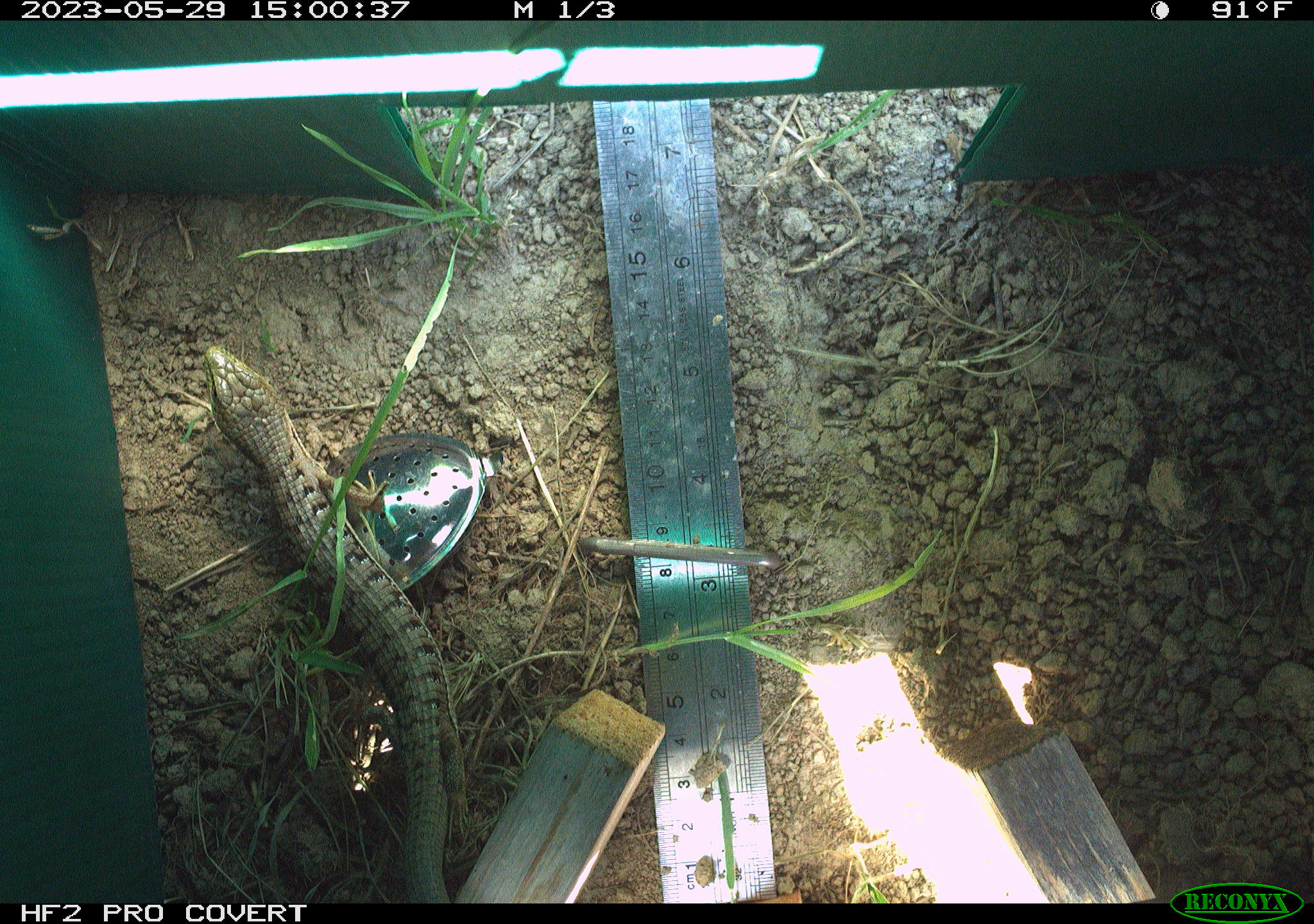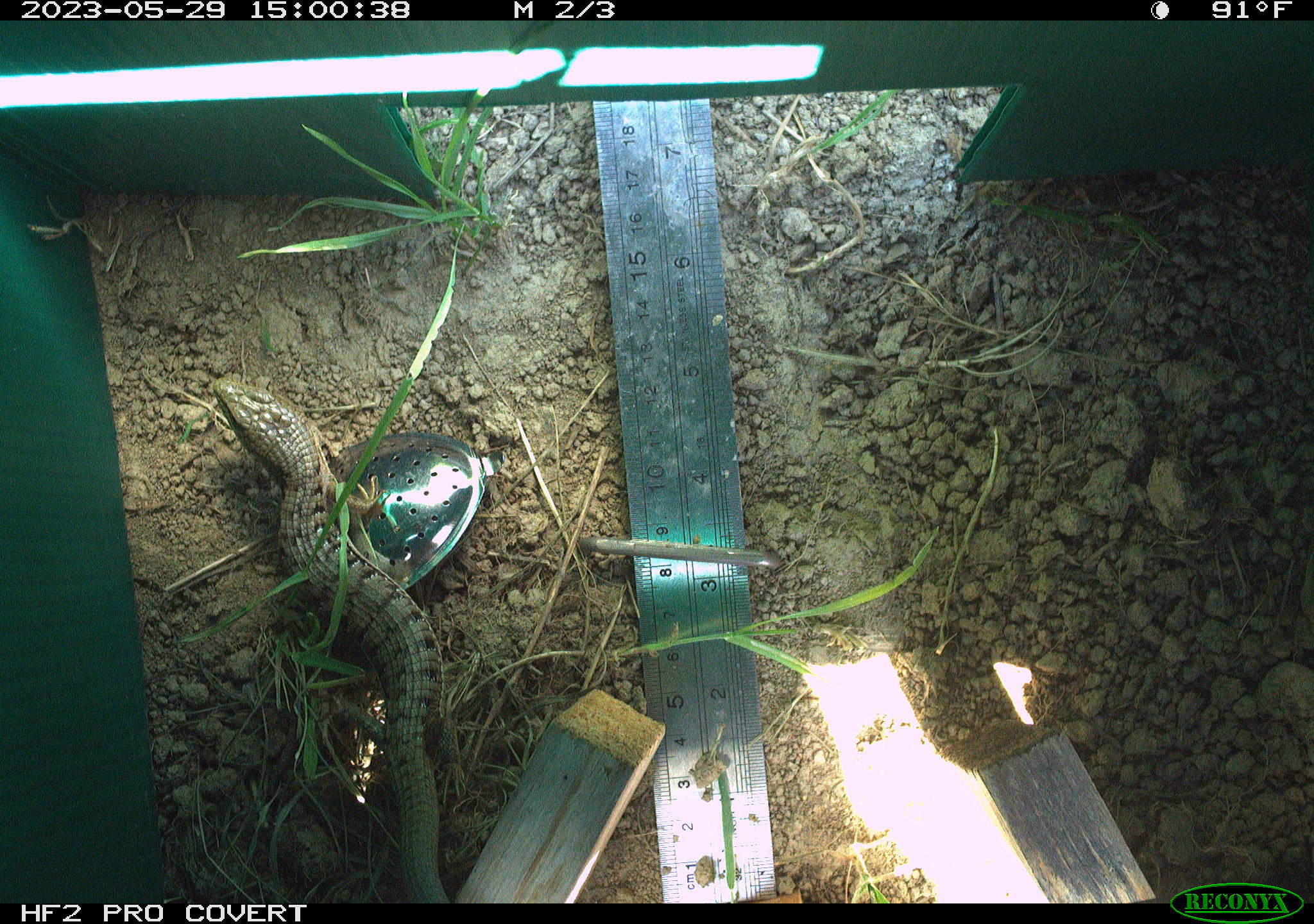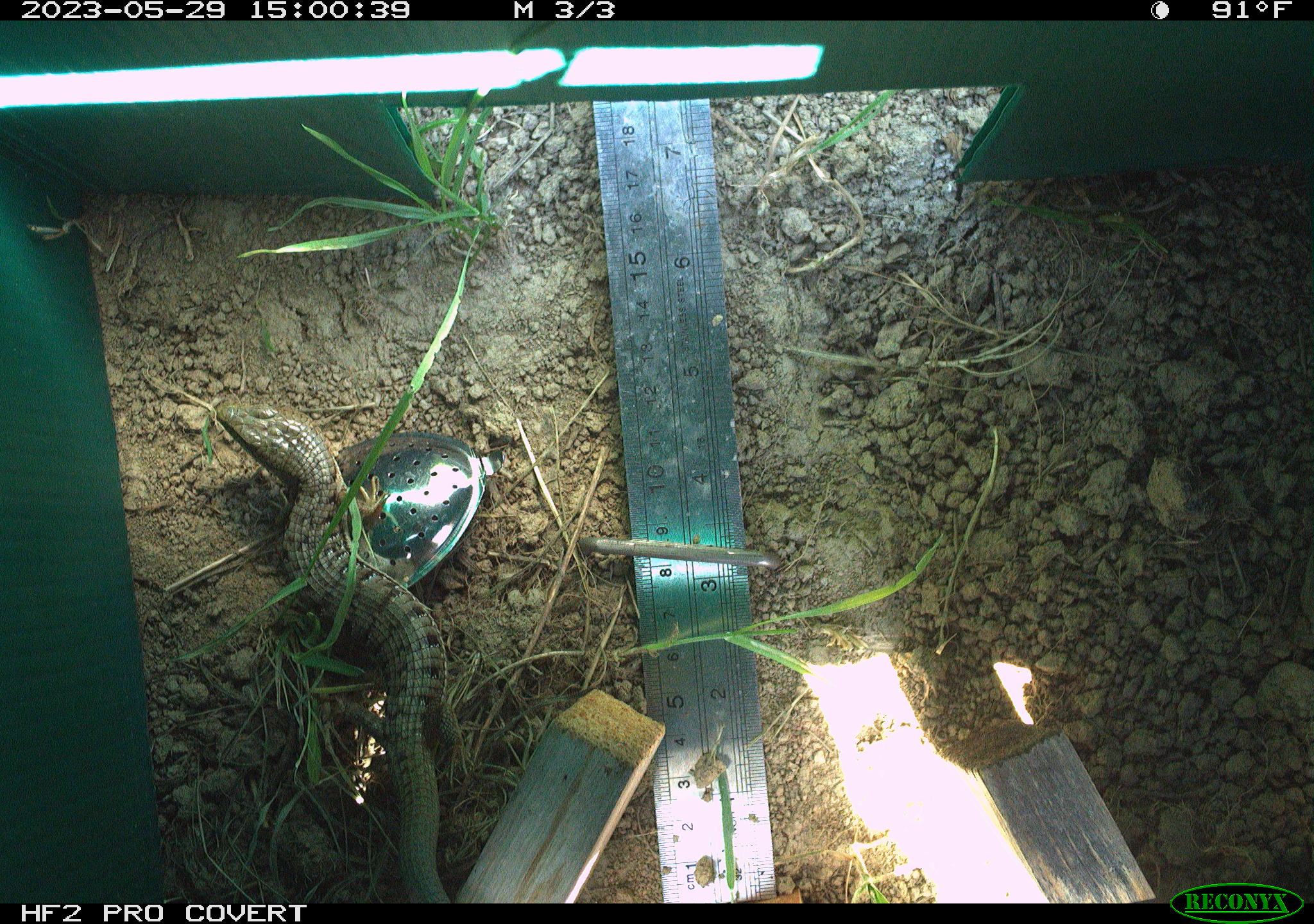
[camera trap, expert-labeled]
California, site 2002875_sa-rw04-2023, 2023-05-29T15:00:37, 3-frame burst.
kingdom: Animalia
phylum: Chordata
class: Mammalia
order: Rodentia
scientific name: Rodentia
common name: mouse species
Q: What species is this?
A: Mouse species (Rodentia).